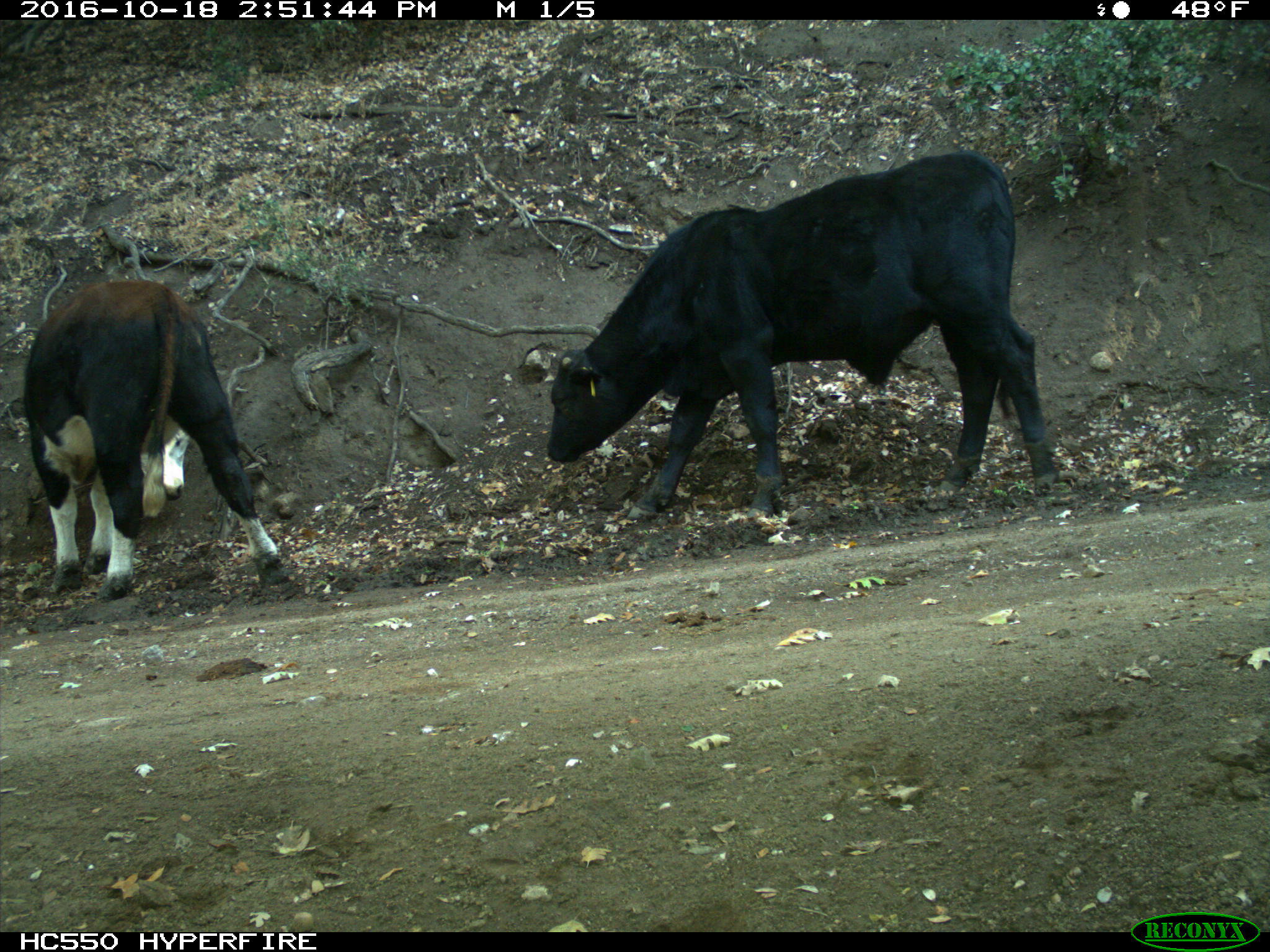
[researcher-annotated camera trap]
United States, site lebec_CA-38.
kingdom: Animalia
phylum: Chordata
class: Mammalia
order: Artiodactyla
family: Bovidae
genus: Bos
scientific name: Bos taurus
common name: domestic cow